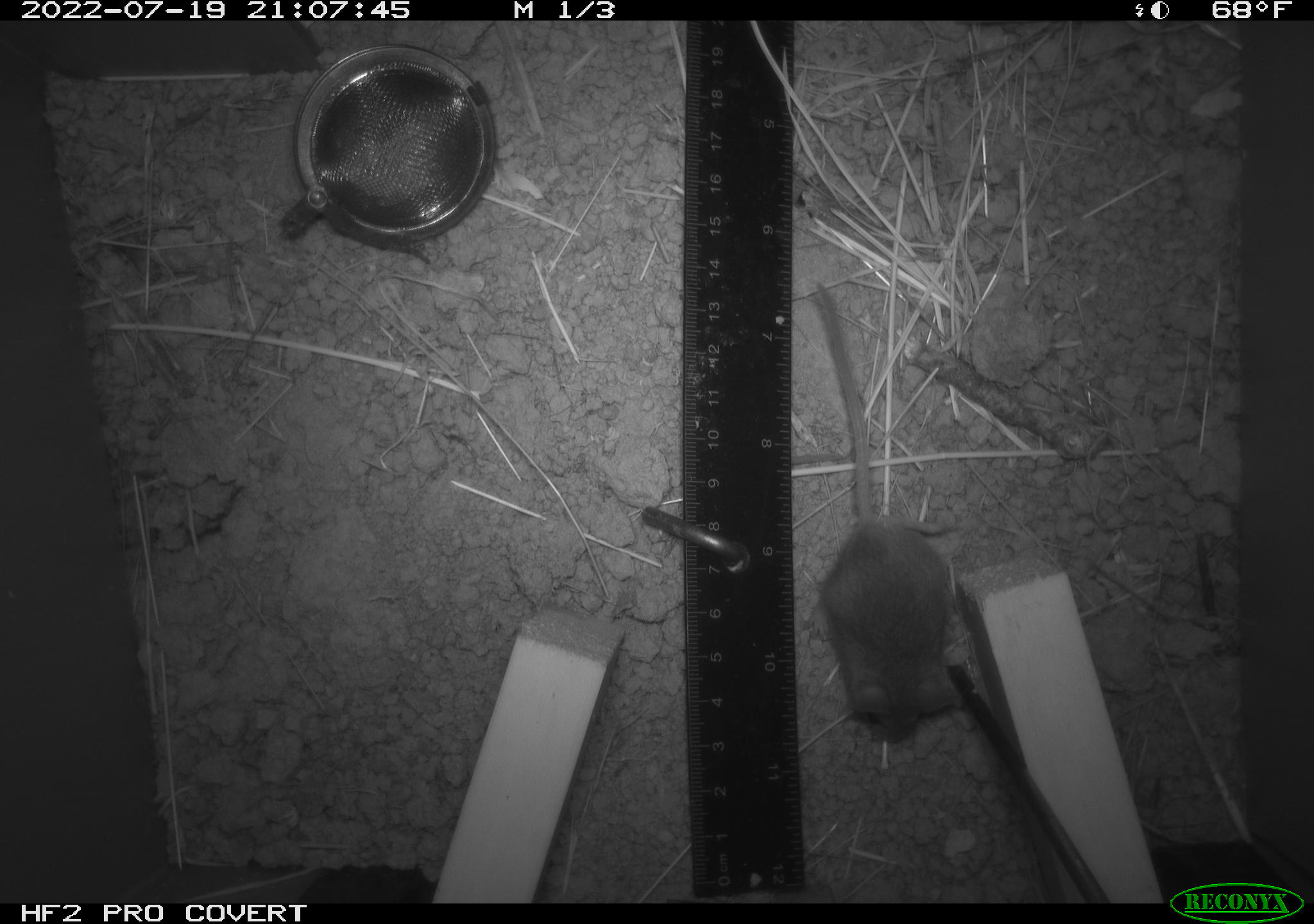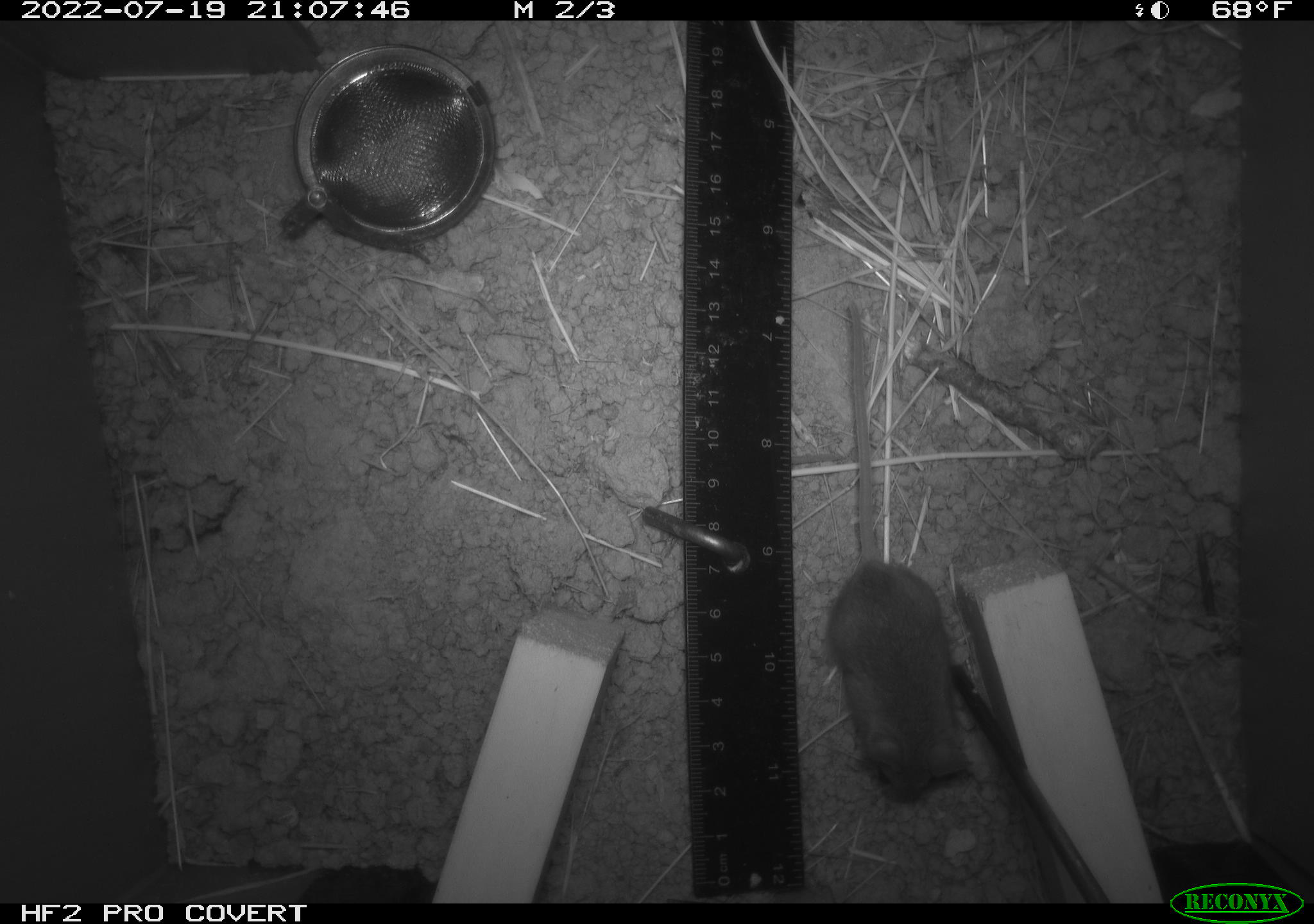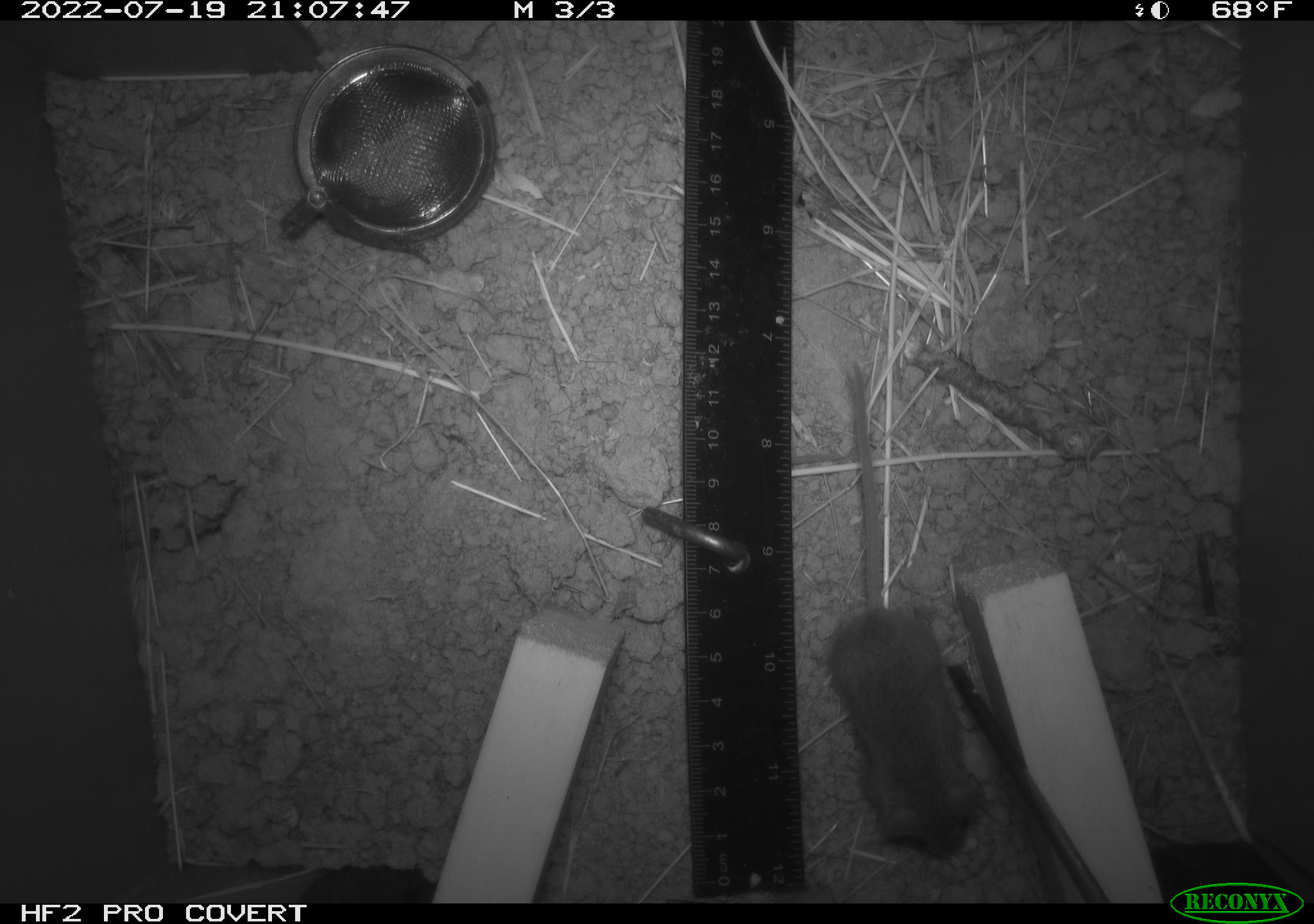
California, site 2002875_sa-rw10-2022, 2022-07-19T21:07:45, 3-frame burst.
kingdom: Animalia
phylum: Chordata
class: Mammalia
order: Rodentia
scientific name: Rodentia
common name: mouse species